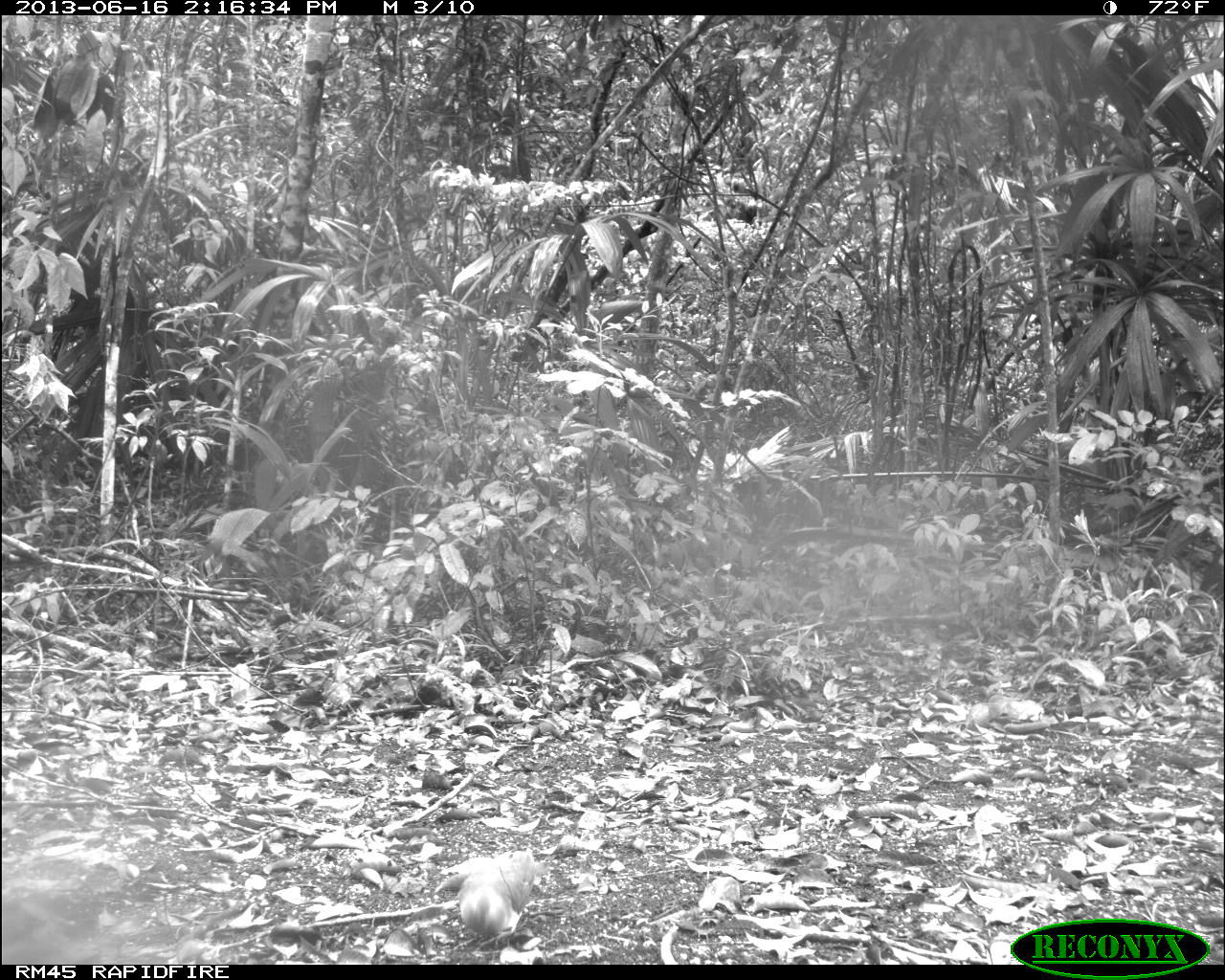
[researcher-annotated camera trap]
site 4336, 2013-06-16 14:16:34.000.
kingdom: Animalia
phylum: Chordata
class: Aves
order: Columbiformes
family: Columbidae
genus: Leptotila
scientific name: Leptotila plumbeiceps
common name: gray-headed dove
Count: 1.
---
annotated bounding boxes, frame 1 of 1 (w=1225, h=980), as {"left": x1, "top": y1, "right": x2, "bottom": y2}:
leptotila plumbeiceps: {"left": 455, "top": 846, "right": 536, "bottom": 950}